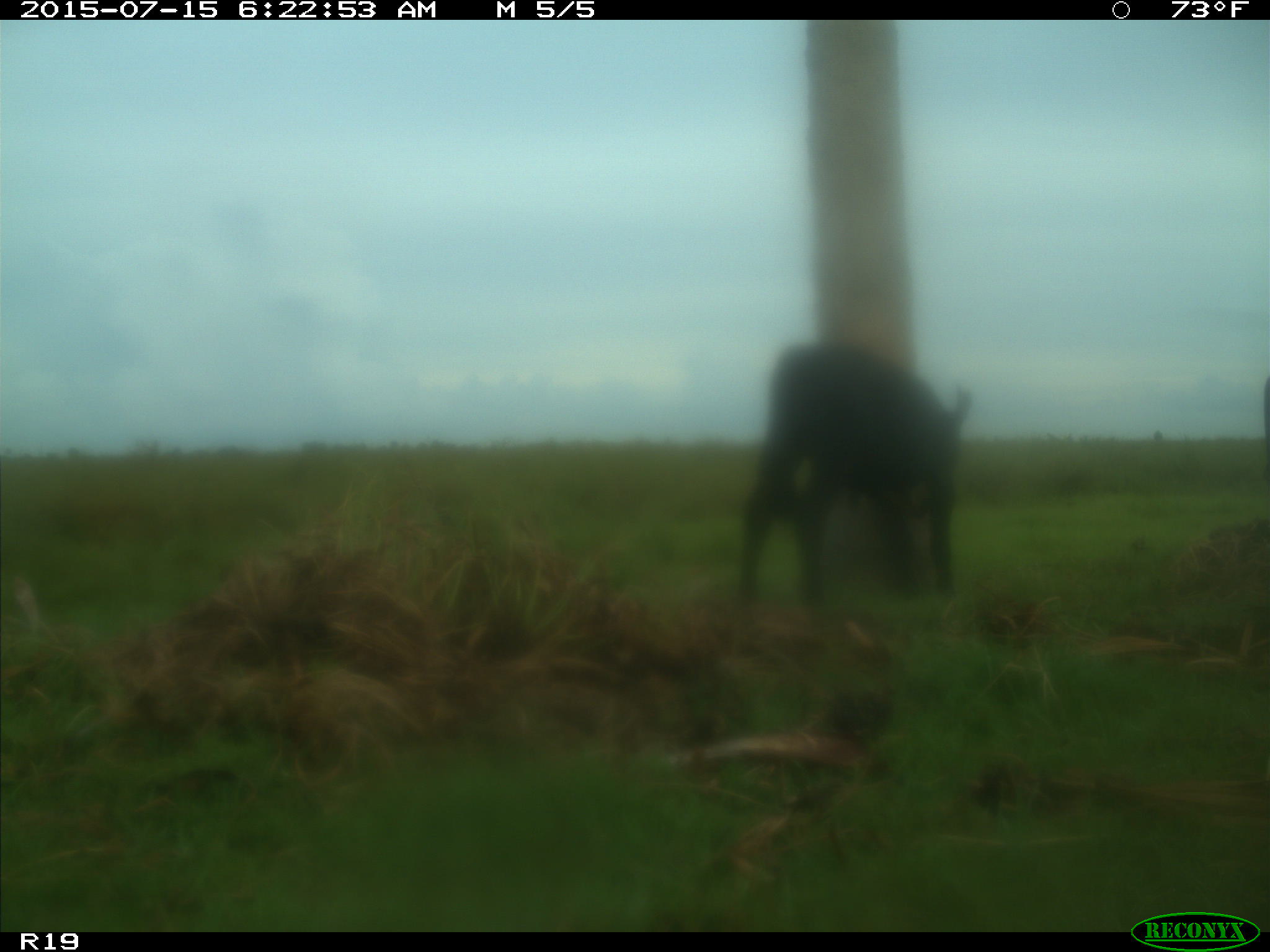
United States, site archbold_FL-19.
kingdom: Animalia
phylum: Chordata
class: Mammalia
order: Artiodactyla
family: Bovidae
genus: Bos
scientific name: Bos taurus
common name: domestic cow